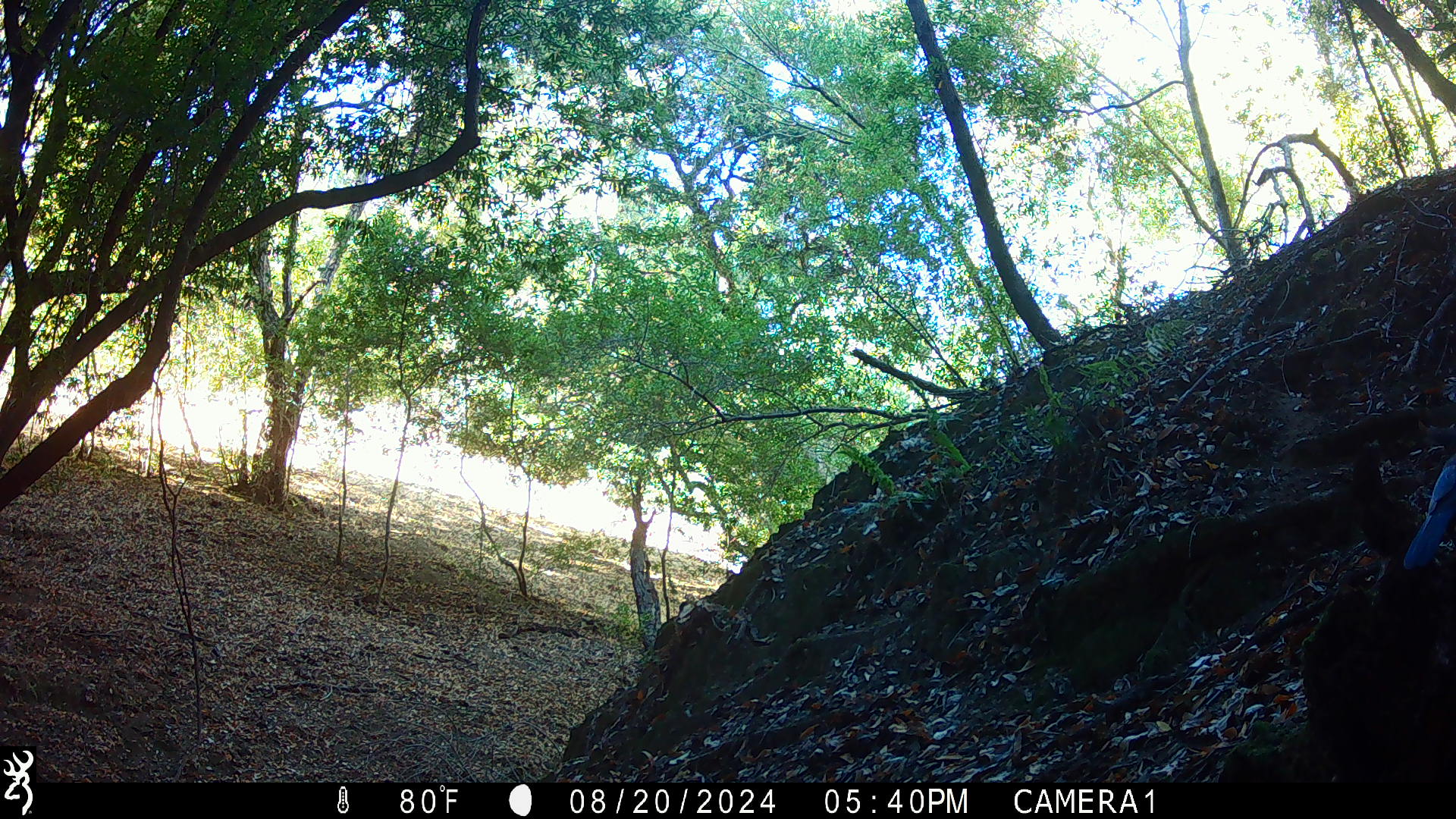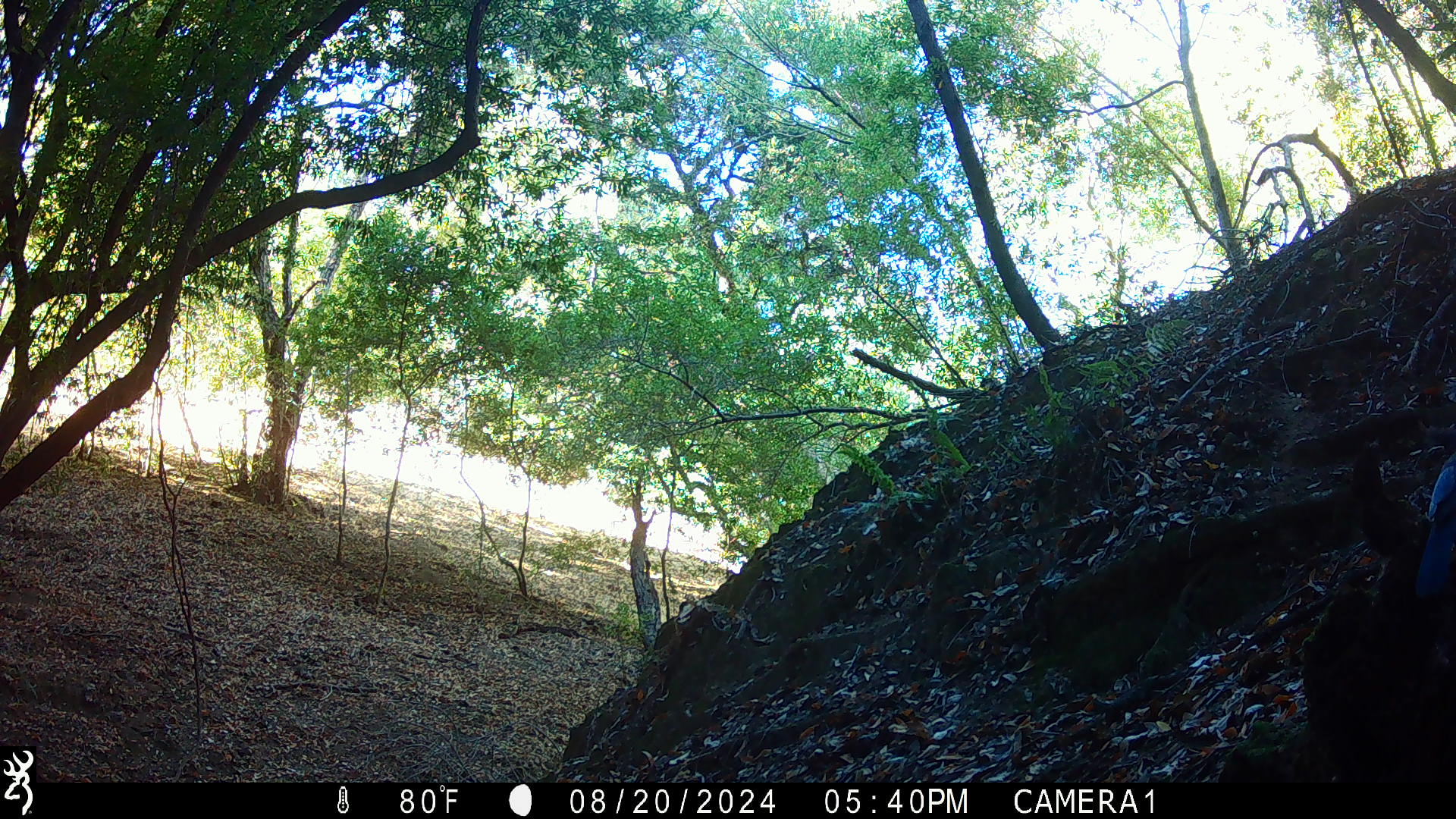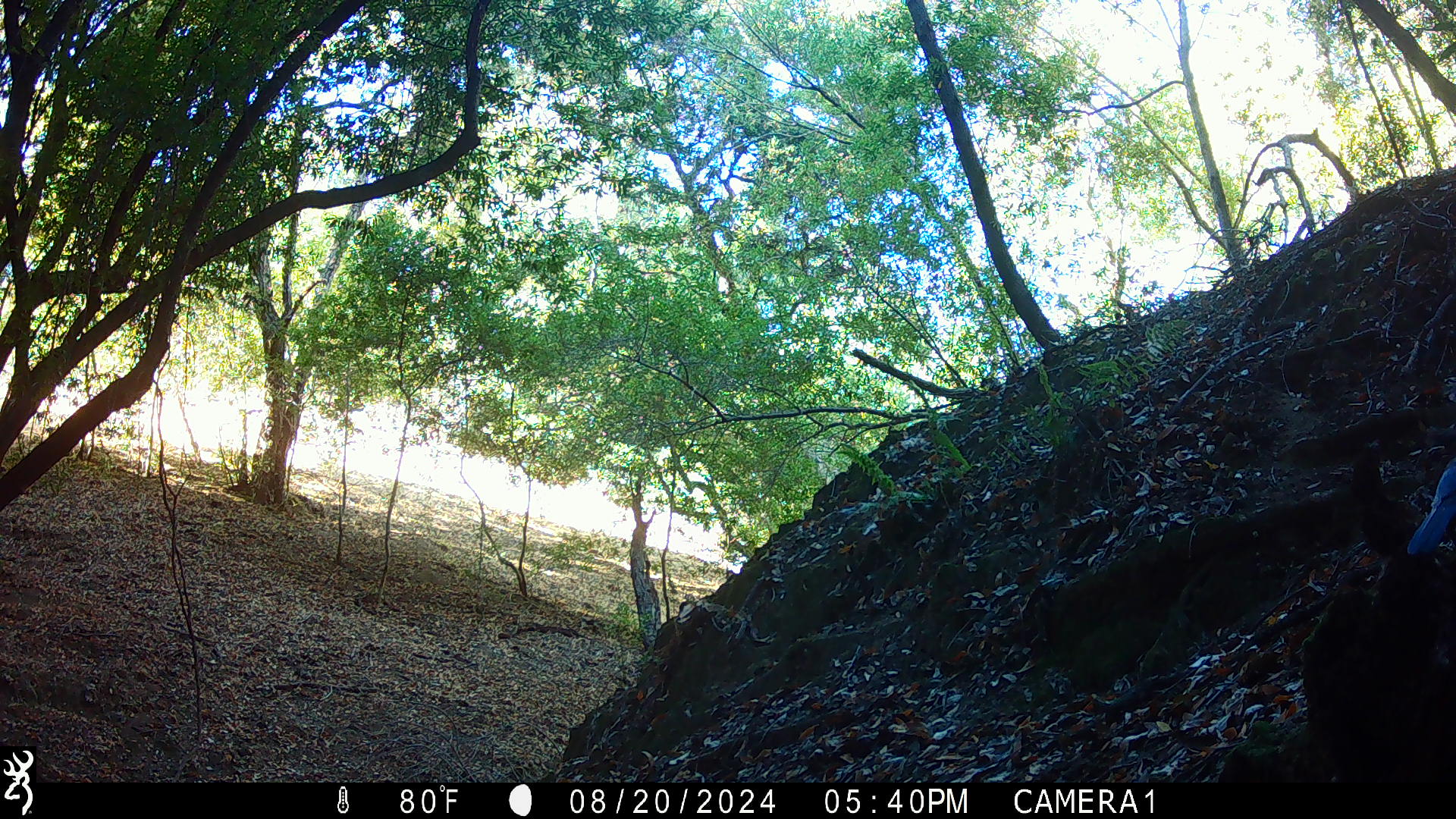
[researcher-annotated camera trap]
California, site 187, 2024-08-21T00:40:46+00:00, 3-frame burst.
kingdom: Animalia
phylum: Chordata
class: Aves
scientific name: Aves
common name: bird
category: unknown bird